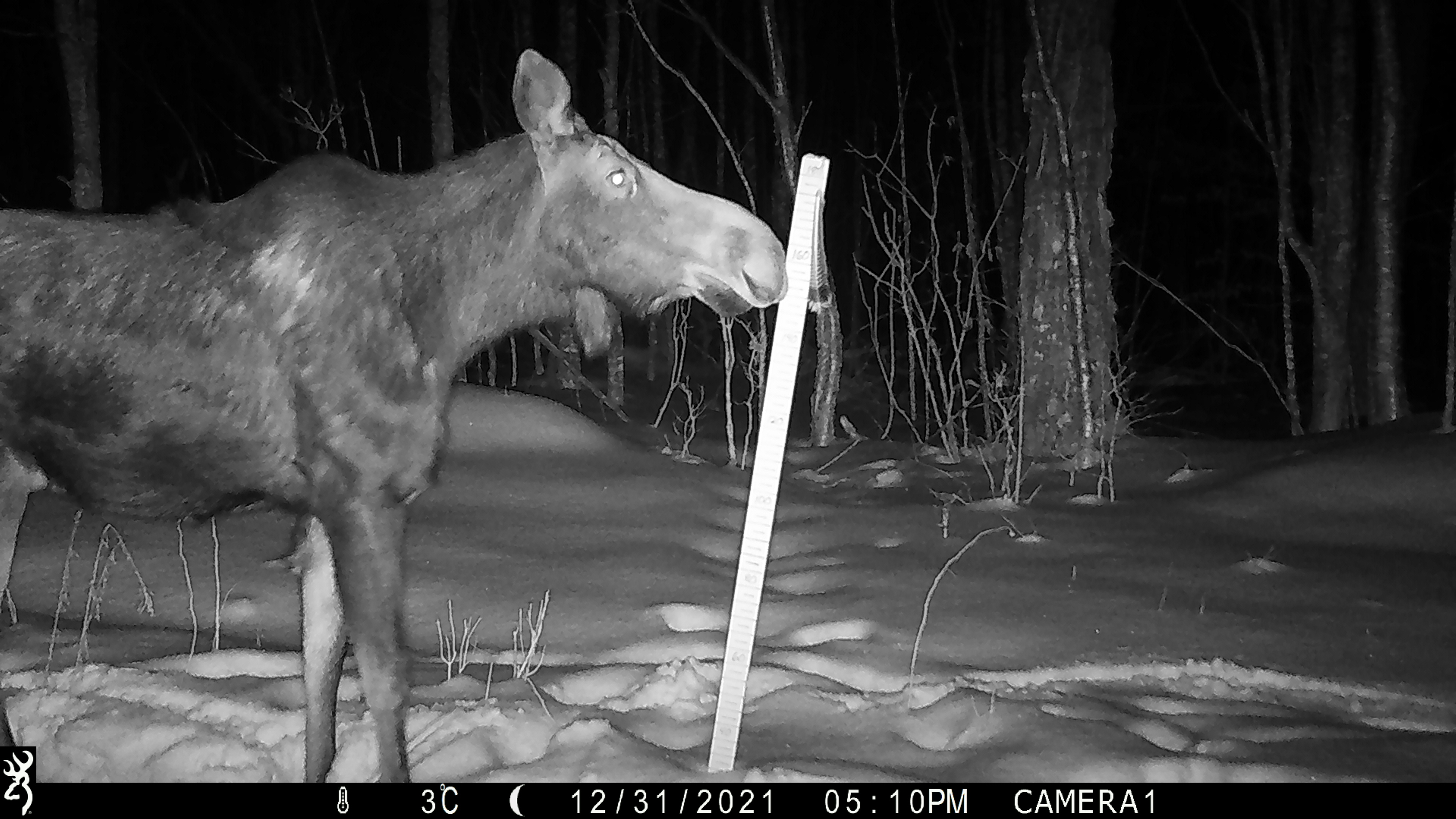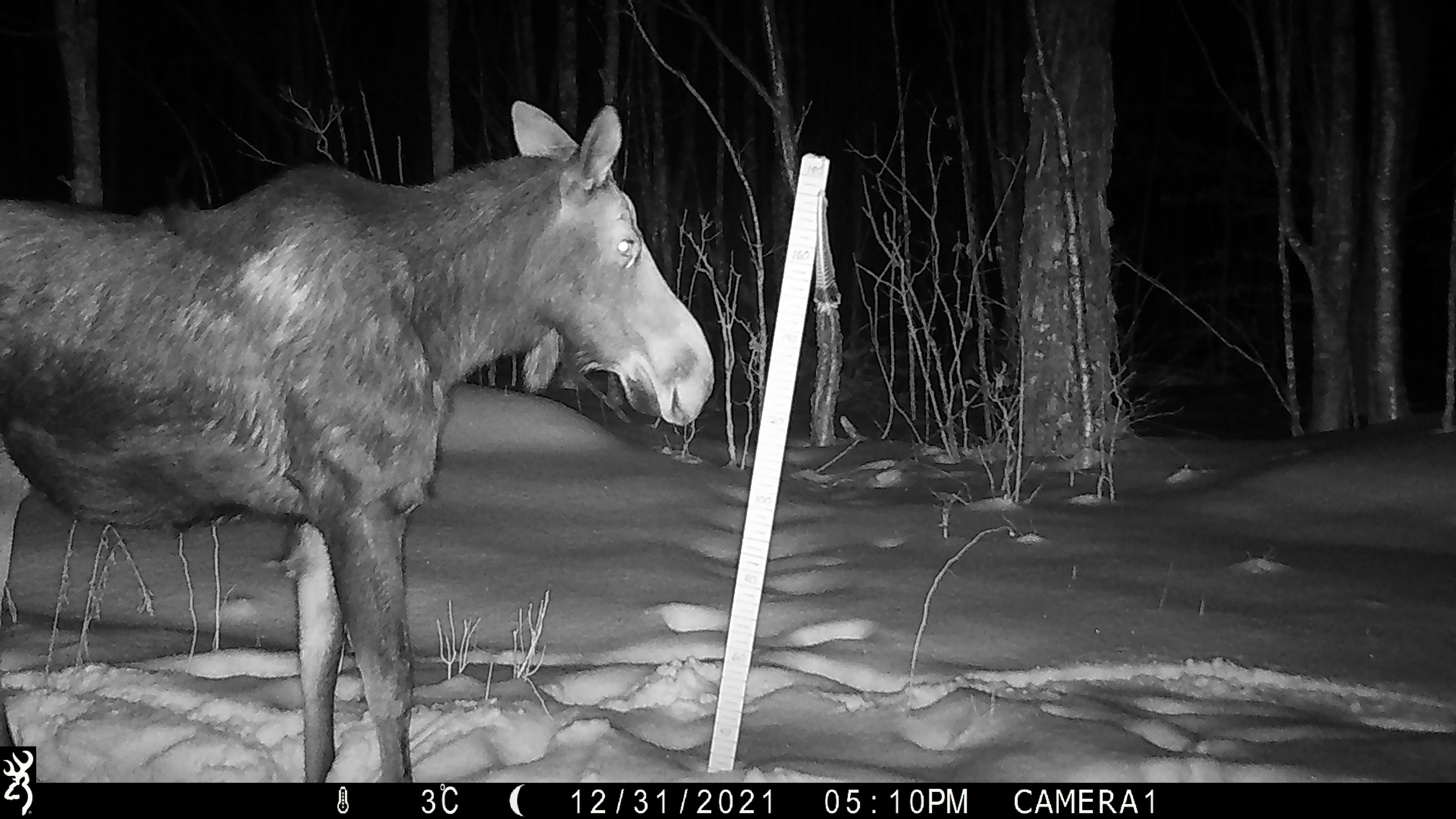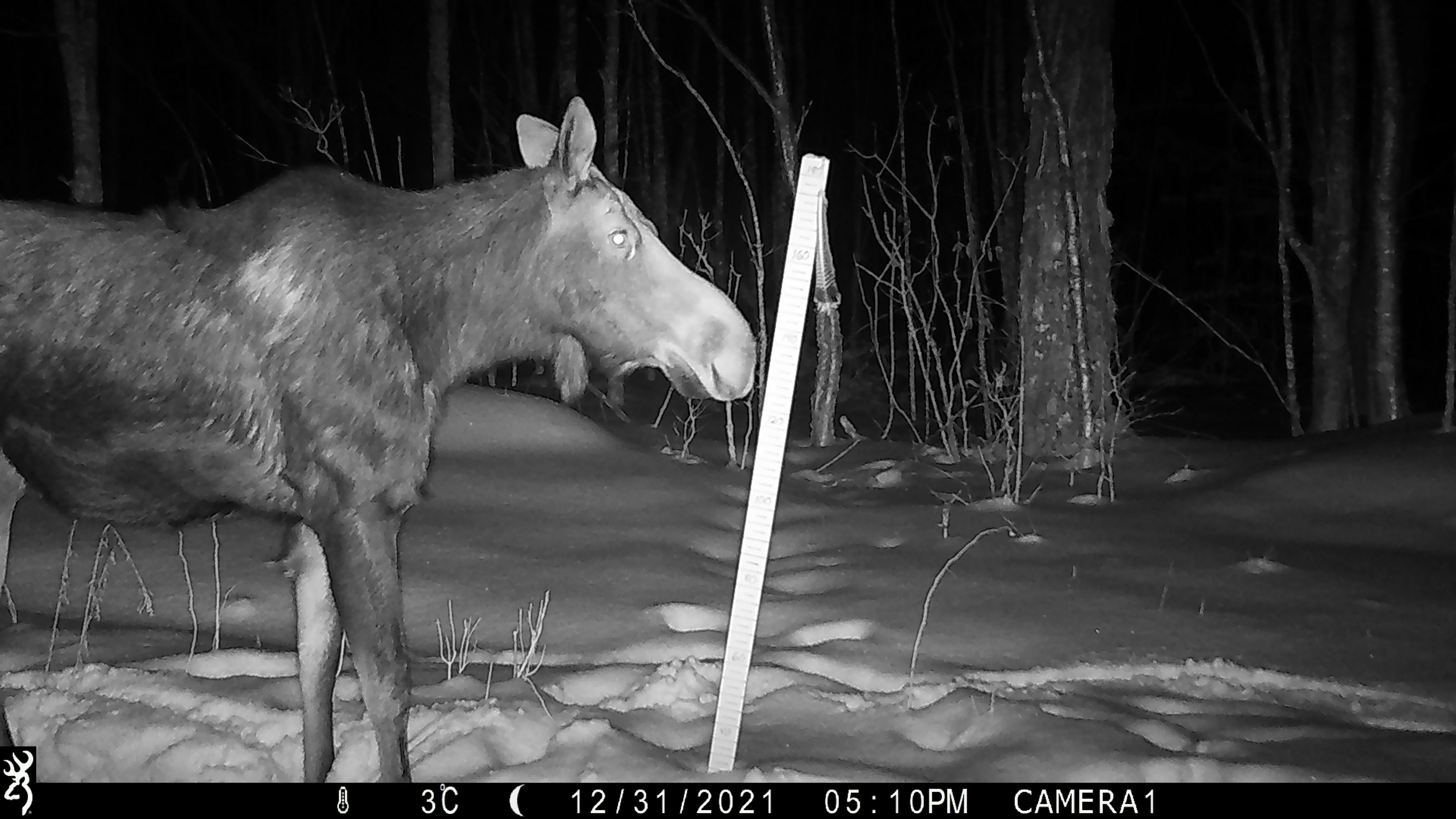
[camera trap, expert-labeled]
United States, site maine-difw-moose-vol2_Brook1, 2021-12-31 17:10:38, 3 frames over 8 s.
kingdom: Animalia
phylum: Chordata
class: Mammalia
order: Artiodactyla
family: Cervidae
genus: Alces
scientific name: Alces alces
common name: moose